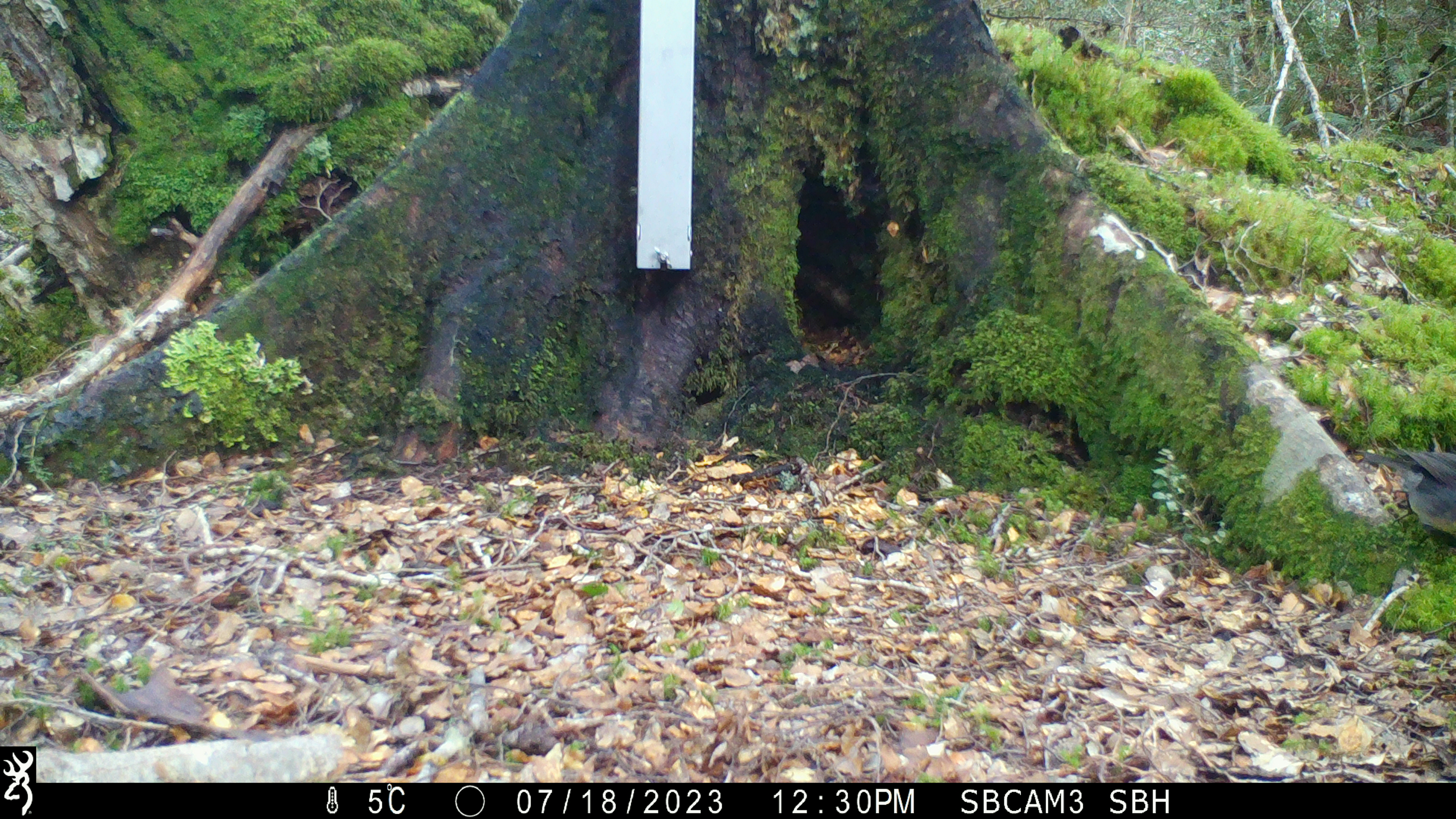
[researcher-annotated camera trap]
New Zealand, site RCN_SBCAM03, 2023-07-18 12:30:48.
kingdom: Animalia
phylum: Chordata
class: Aves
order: Passeriformes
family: Petroicidae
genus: Petroica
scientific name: Petroica australis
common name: new zealand robin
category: robin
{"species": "robin (new zealand robin) (Petroica australis)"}